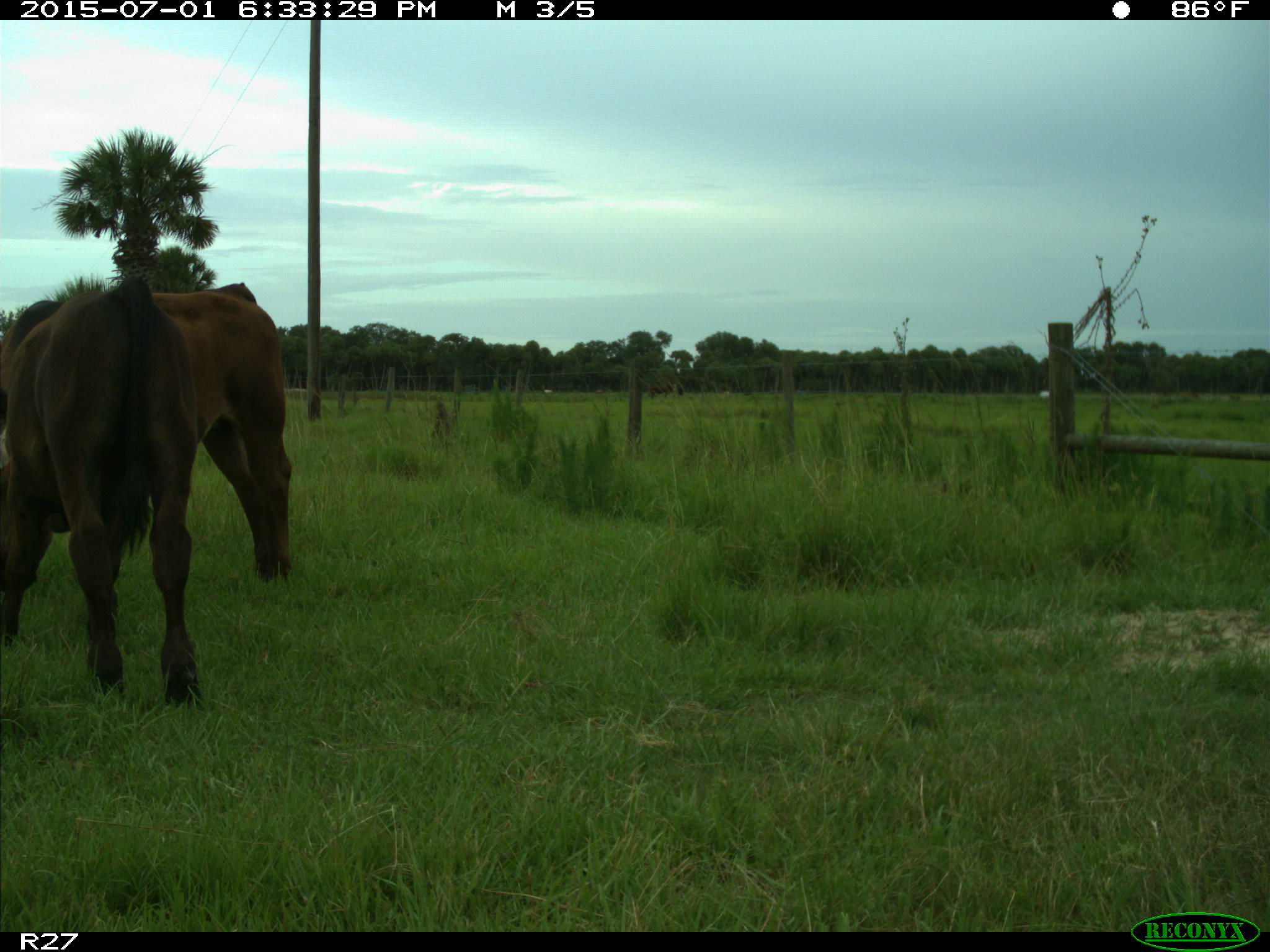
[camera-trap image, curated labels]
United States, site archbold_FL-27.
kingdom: Animalia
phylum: Chordata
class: Mammalia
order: Artiodactyla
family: Bovidae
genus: Bos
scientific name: Bos taurus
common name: domestic cow